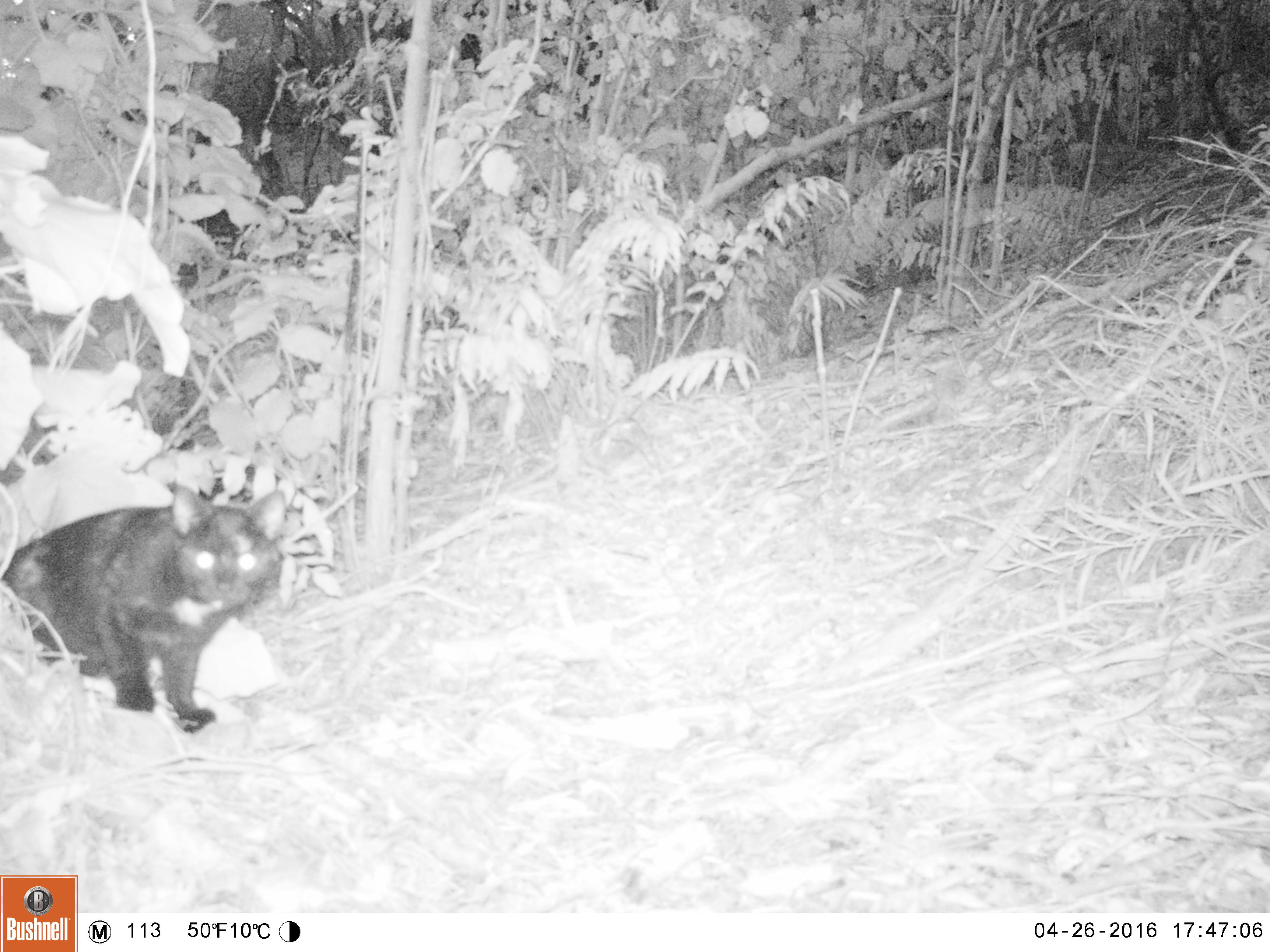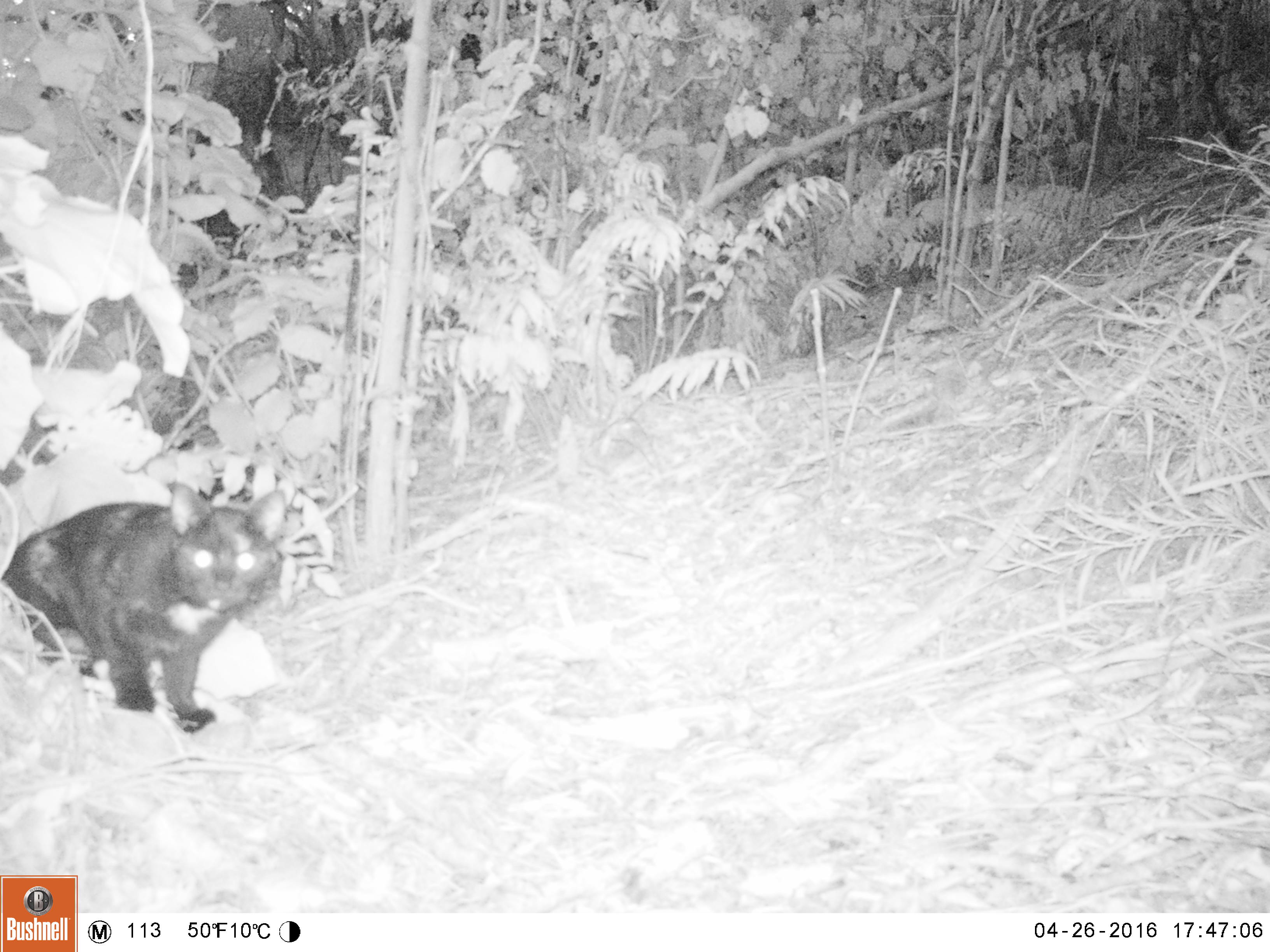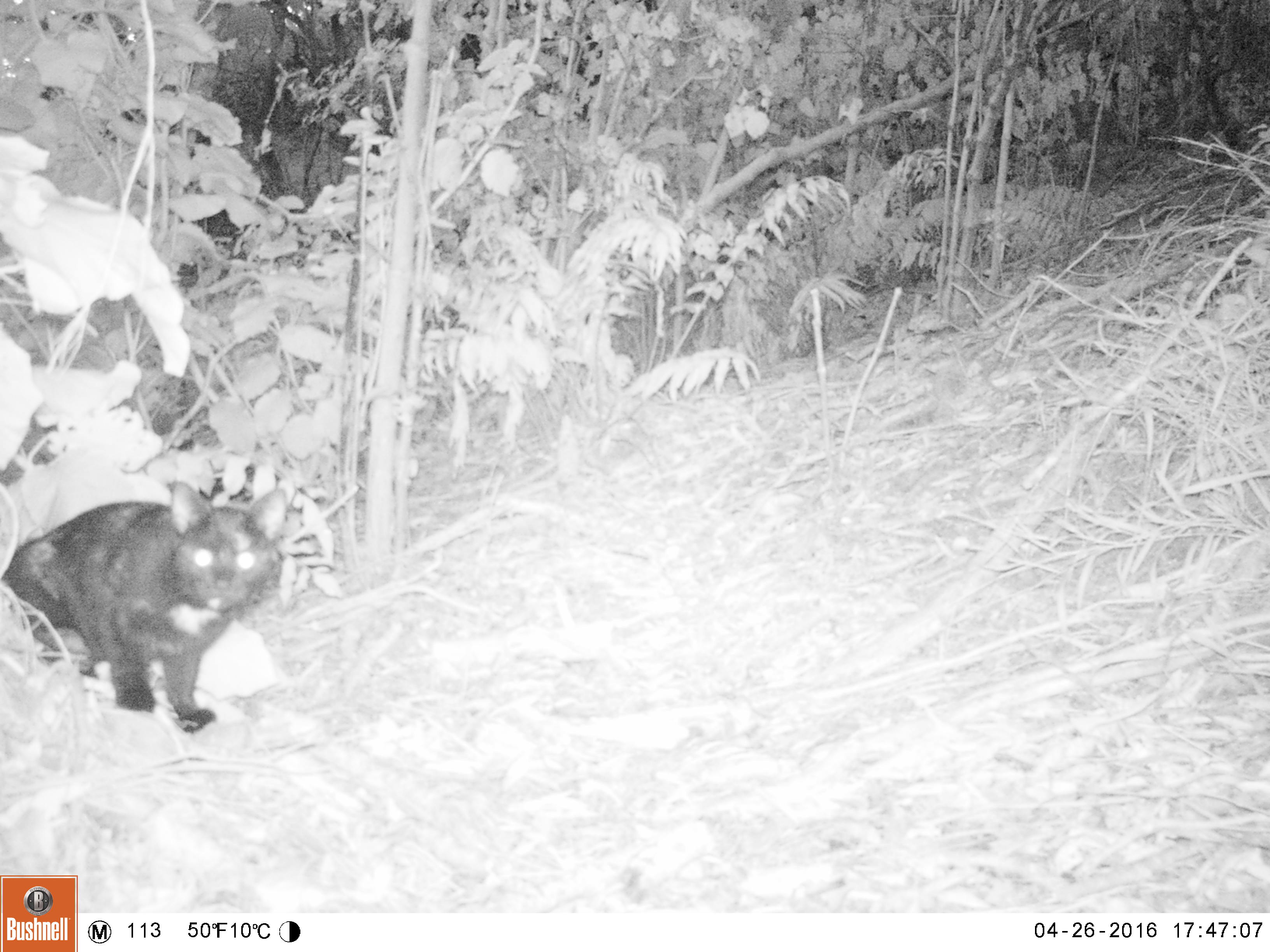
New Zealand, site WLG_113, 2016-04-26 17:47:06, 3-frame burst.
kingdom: Animalia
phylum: Chordata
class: Mammalia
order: Carnivora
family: Felidae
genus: Felis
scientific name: Felis catus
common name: domestic cat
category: cat